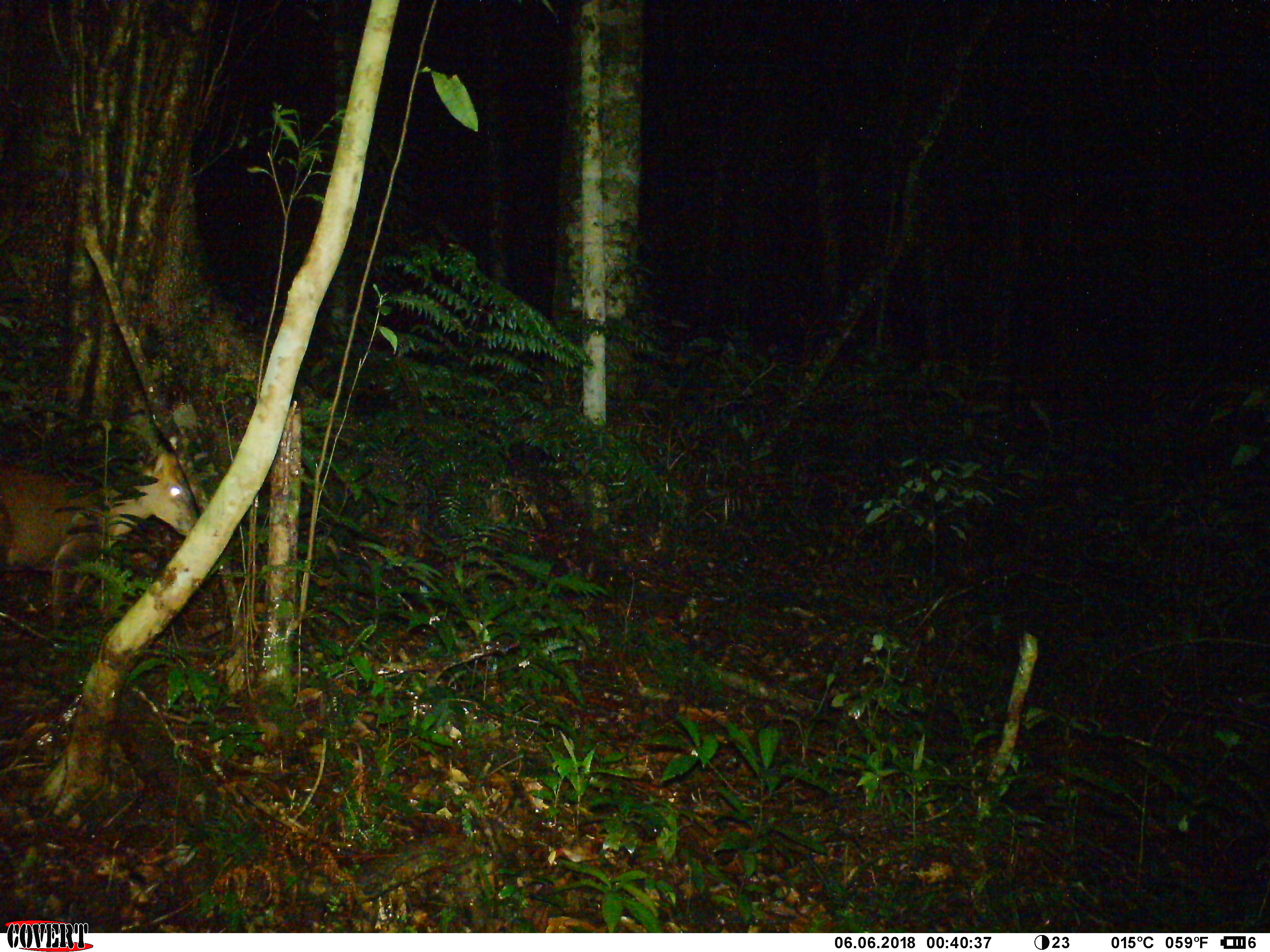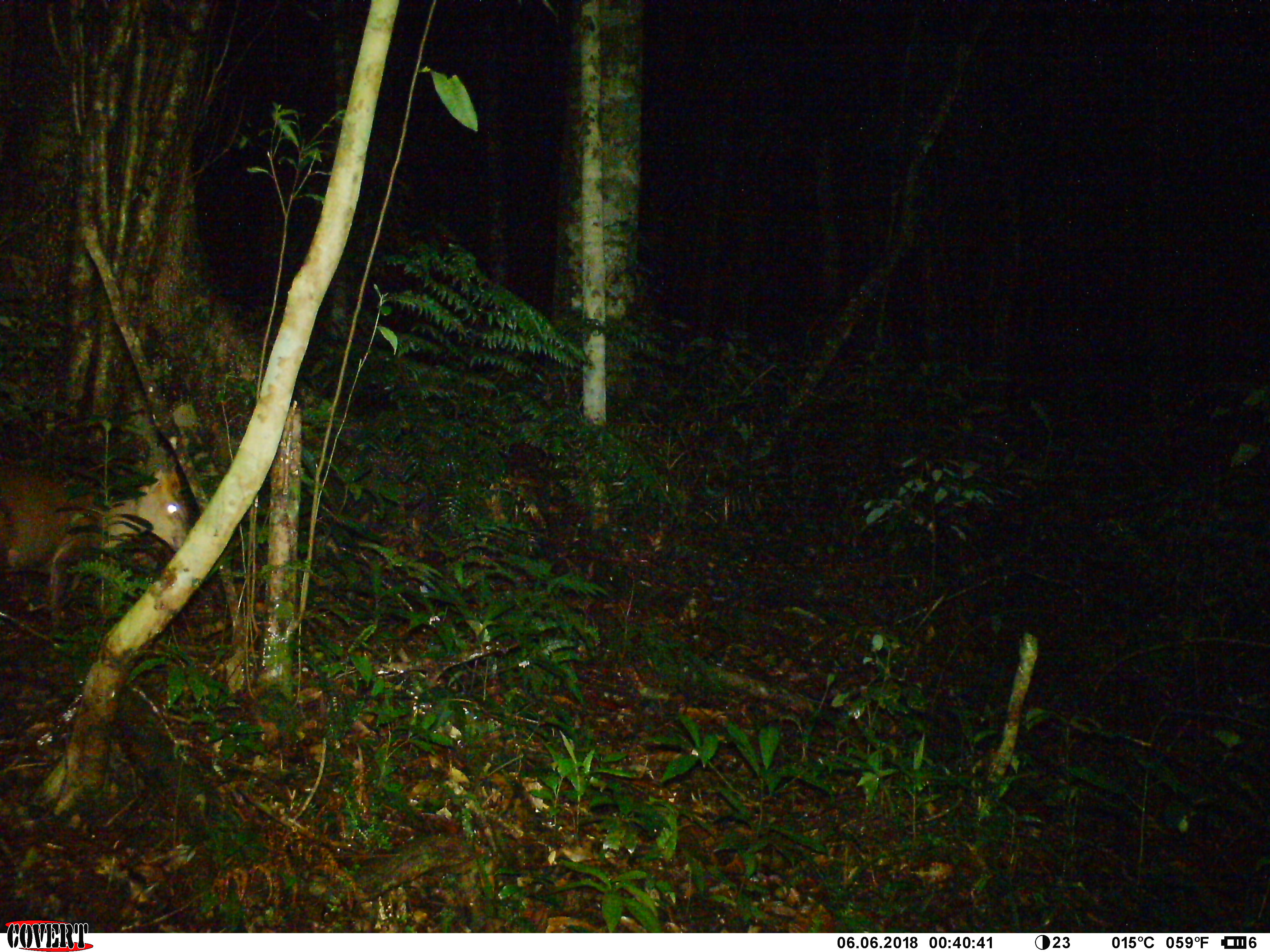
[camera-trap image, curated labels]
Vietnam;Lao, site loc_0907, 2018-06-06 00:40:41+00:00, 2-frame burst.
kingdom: Animalia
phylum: Chordata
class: Mammalia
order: Artiodactyla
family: Cervidae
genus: Muntiacus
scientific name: Muntiacus rooseveltorum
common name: roosevelt's muntjac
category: roosevelts muntjac group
Roosevelts muntjac group (roosevelt's muntjac) (Muntiacus rooseveltorum). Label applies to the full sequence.